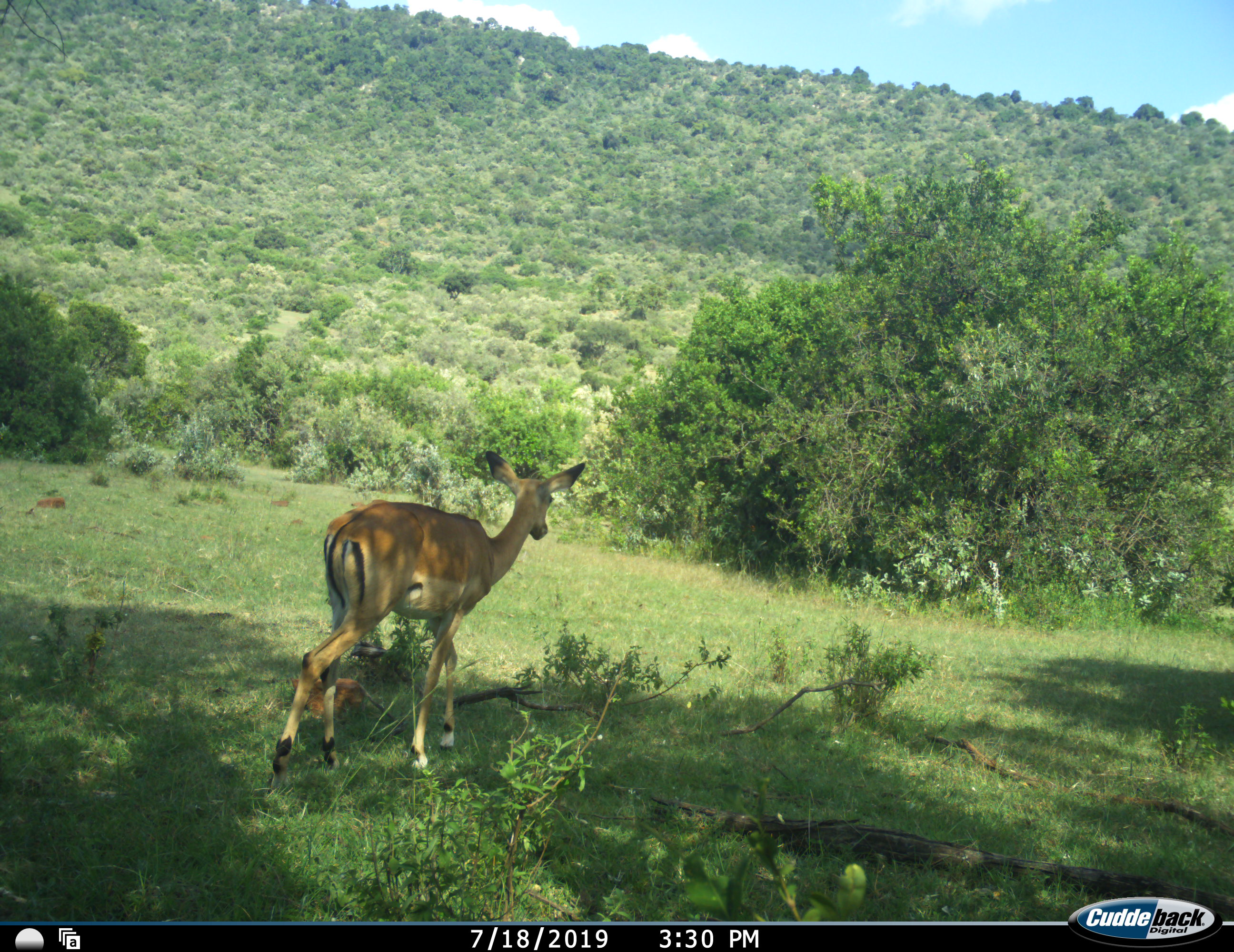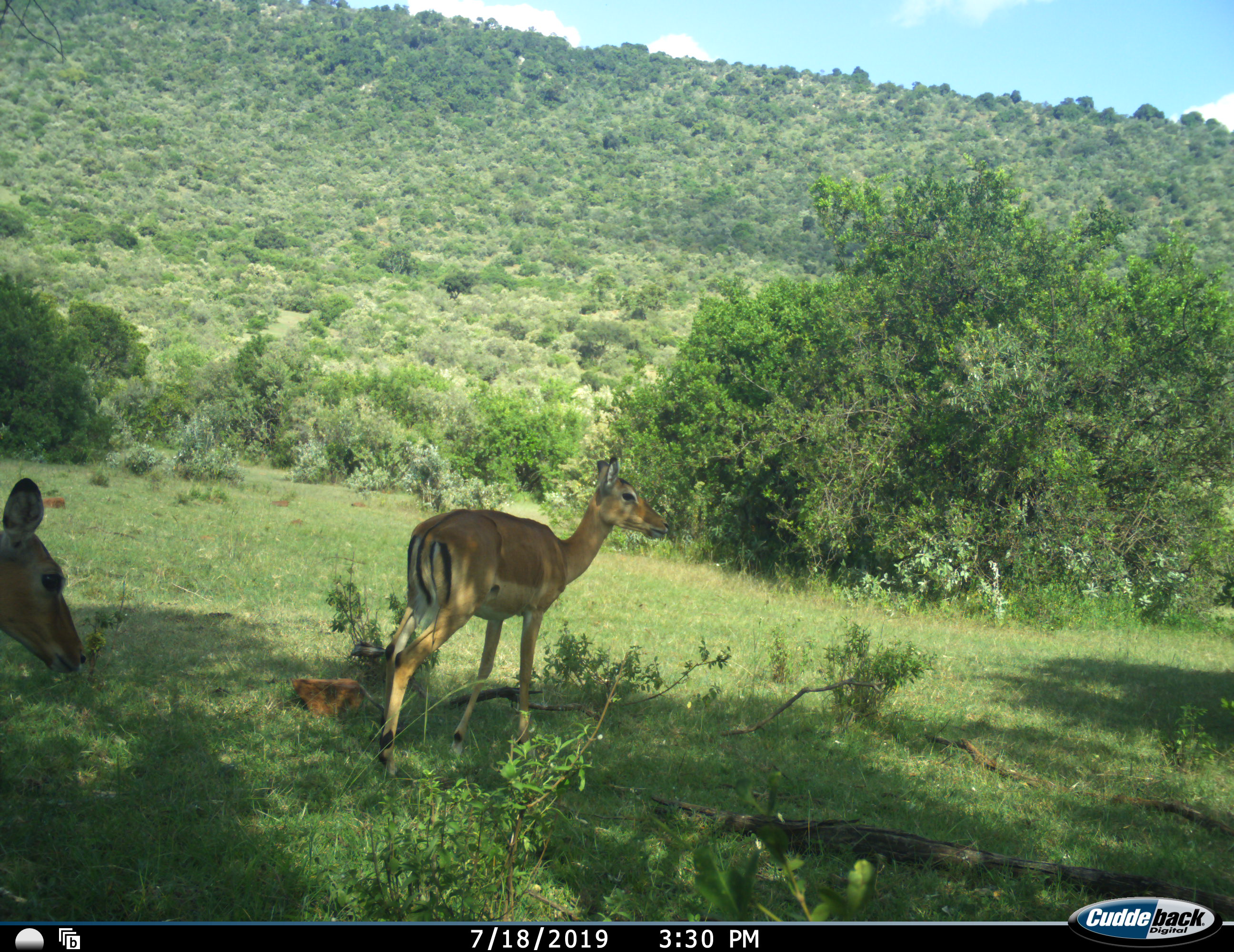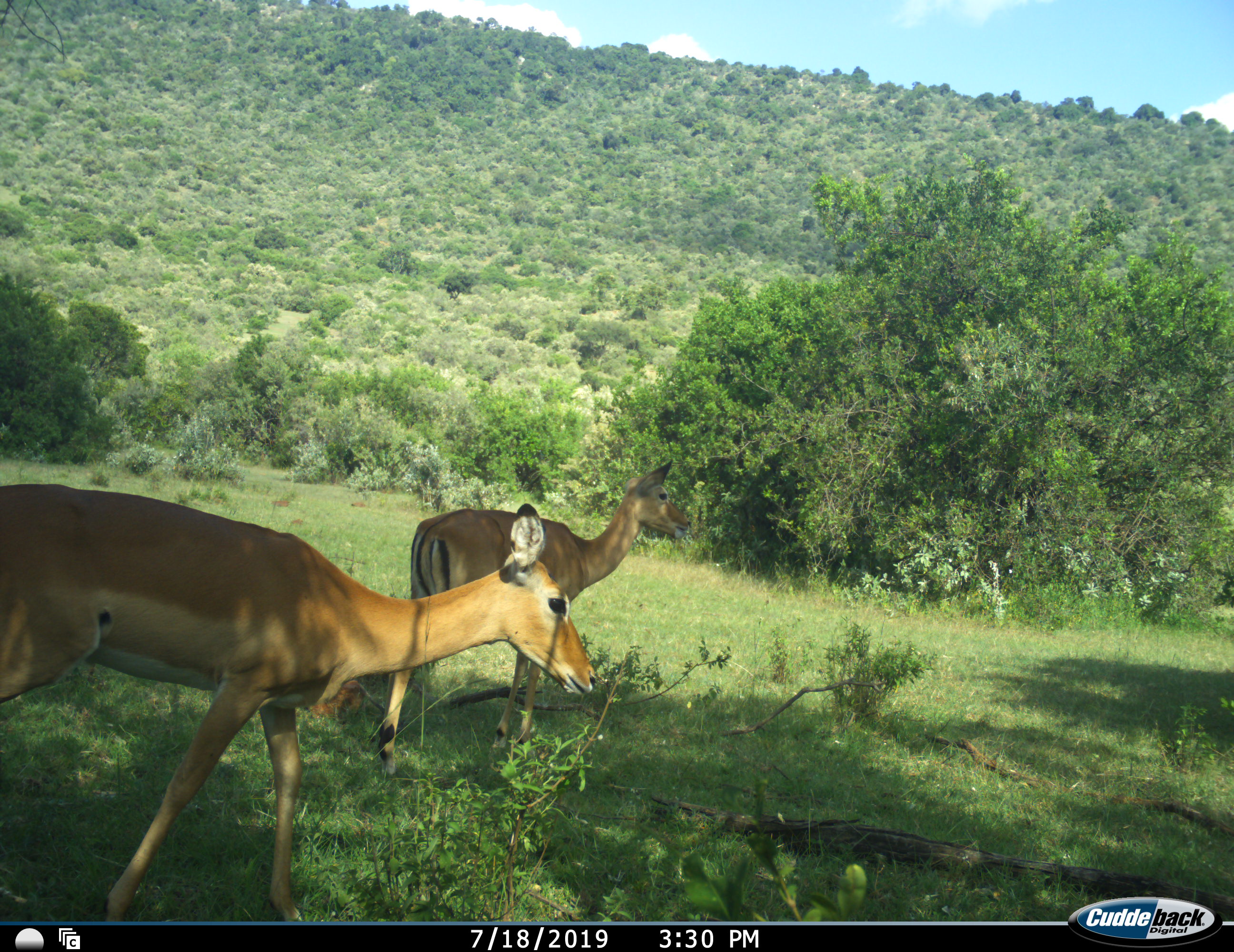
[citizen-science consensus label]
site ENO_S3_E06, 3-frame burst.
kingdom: Animalia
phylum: Chordata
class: Mammalia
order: Artiodactyla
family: Bovidae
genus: Aepyceros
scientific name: Aepyceros melampus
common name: impala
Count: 2.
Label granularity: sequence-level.